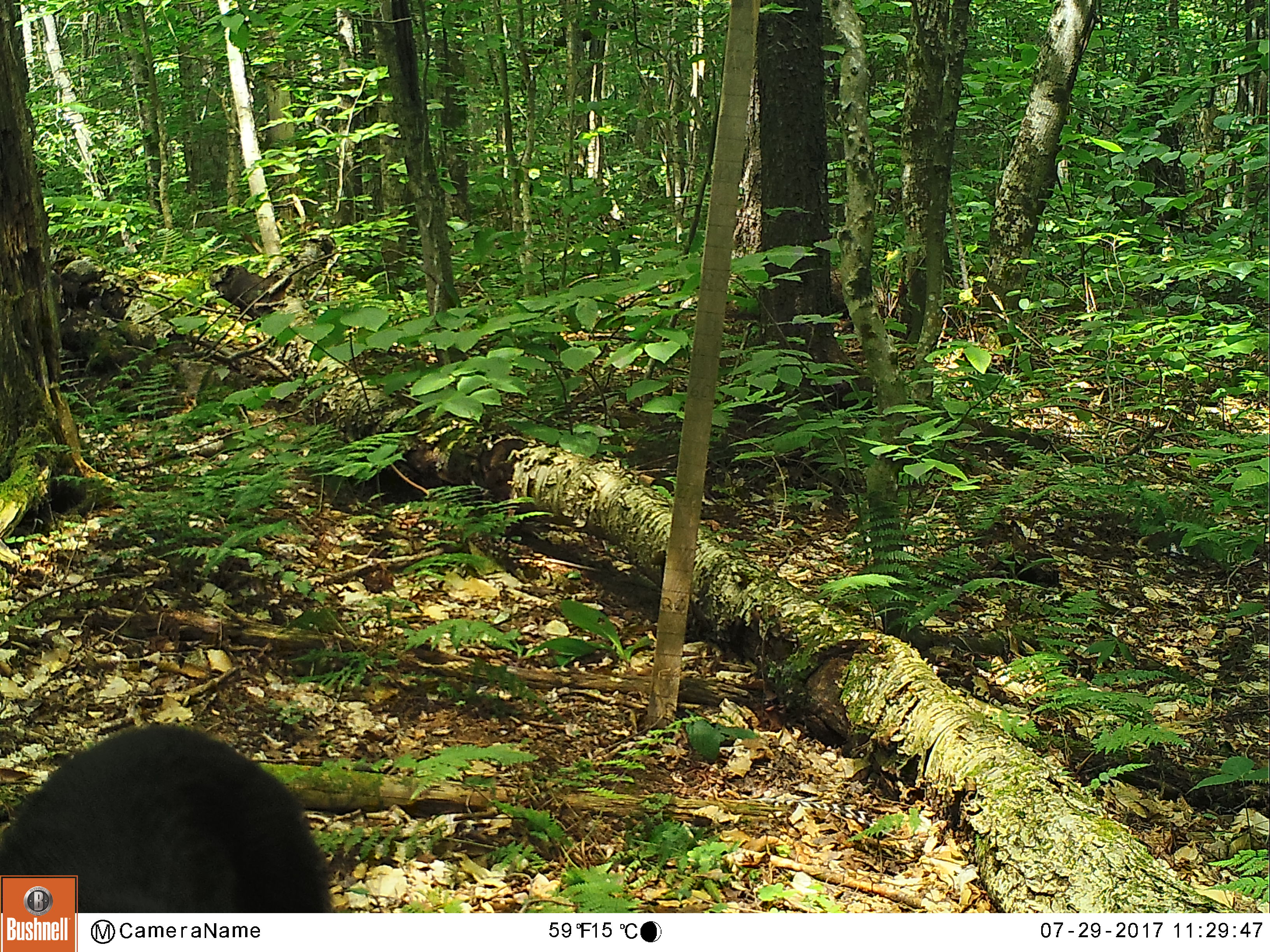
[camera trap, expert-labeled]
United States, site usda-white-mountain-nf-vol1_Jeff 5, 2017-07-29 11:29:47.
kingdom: Animalia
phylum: Chordata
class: Mammalia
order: Carnivora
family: Ursidae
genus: Ursus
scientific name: Ursus americanus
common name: black bear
Black bear (Ursus americanus).